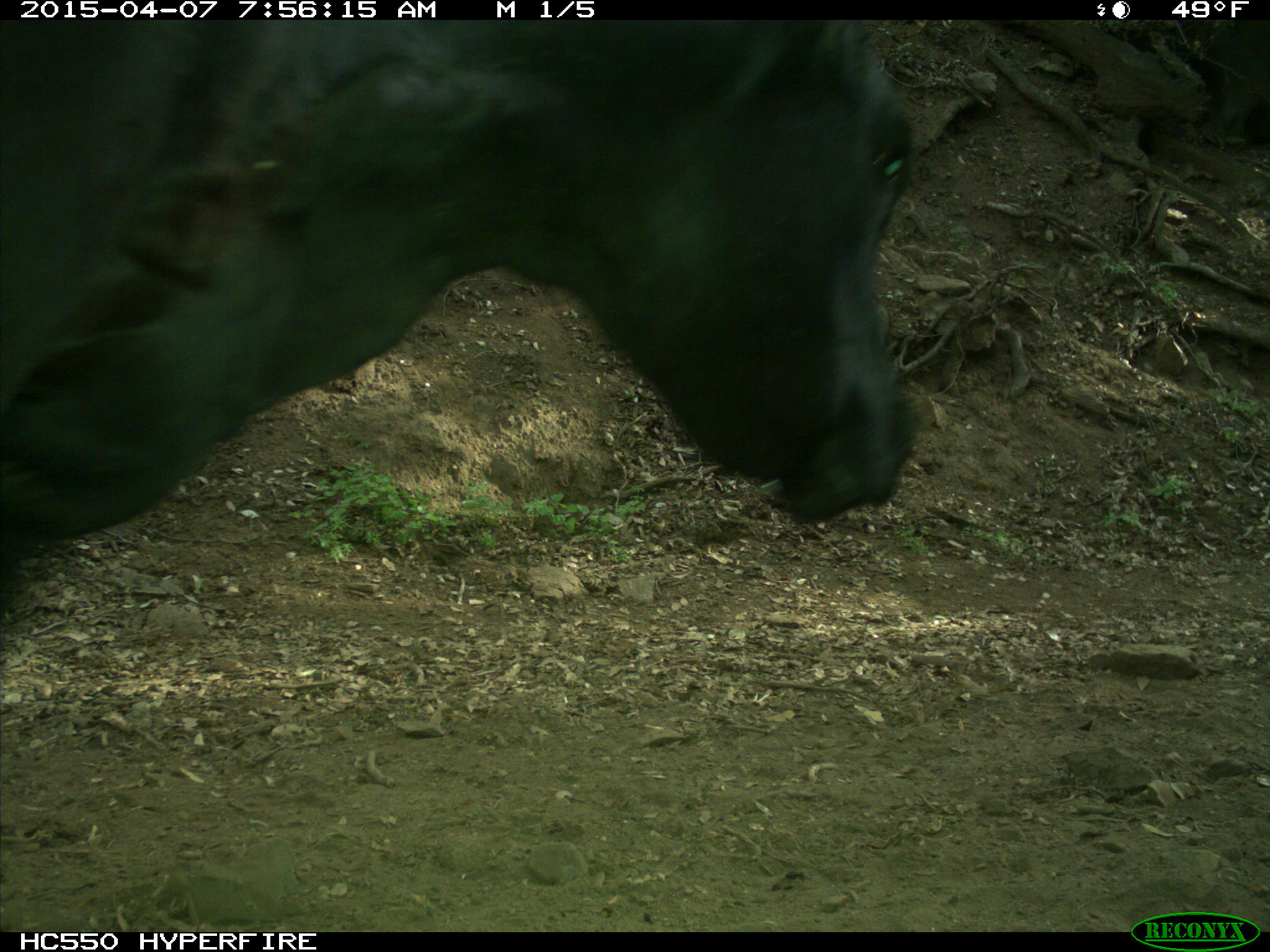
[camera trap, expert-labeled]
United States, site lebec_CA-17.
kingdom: Animalia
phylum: Chordata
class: Mammalia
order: Artiodactyla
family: Bovidae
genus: Bos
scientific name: Bos taurus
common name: domestic cow